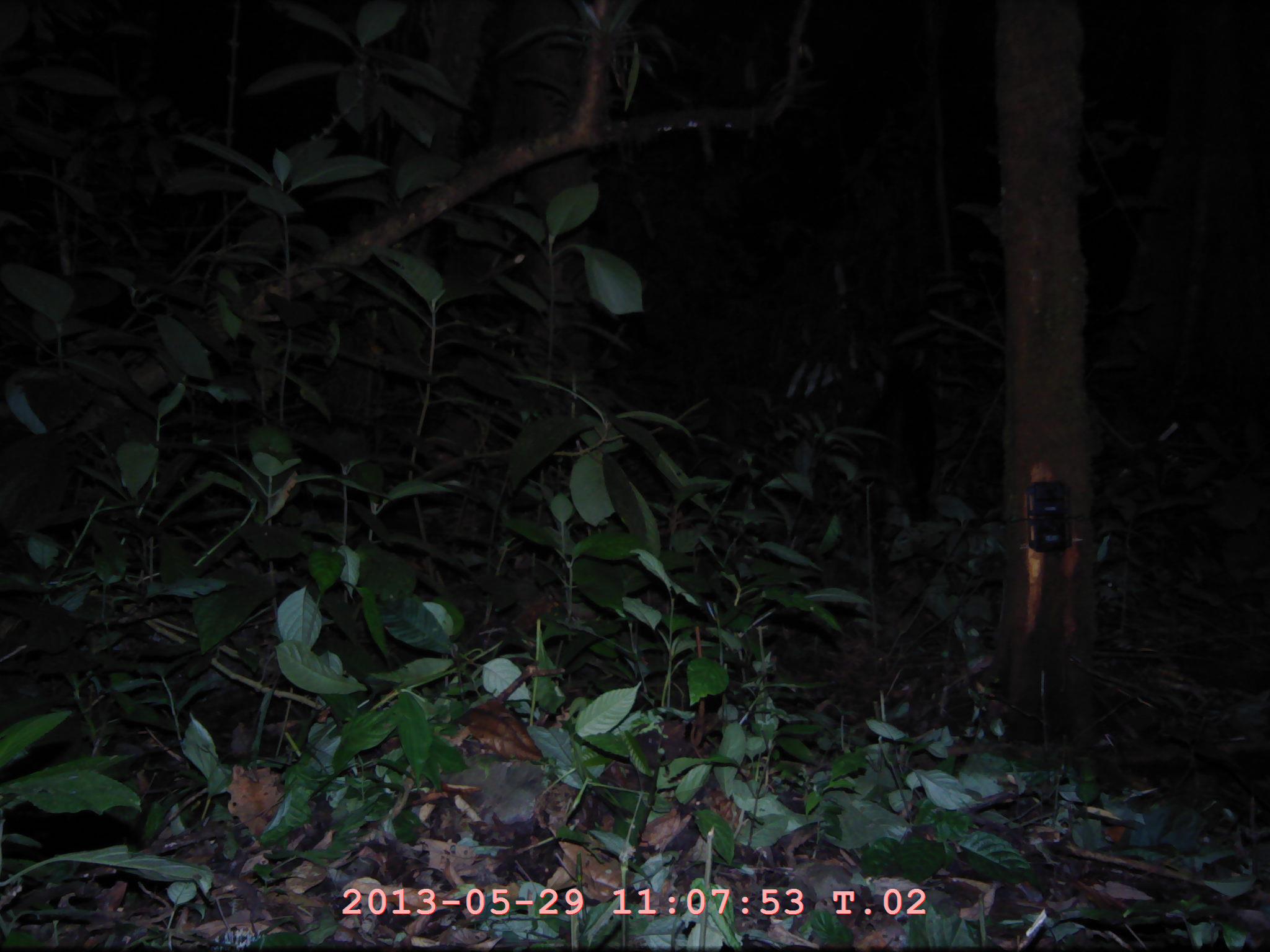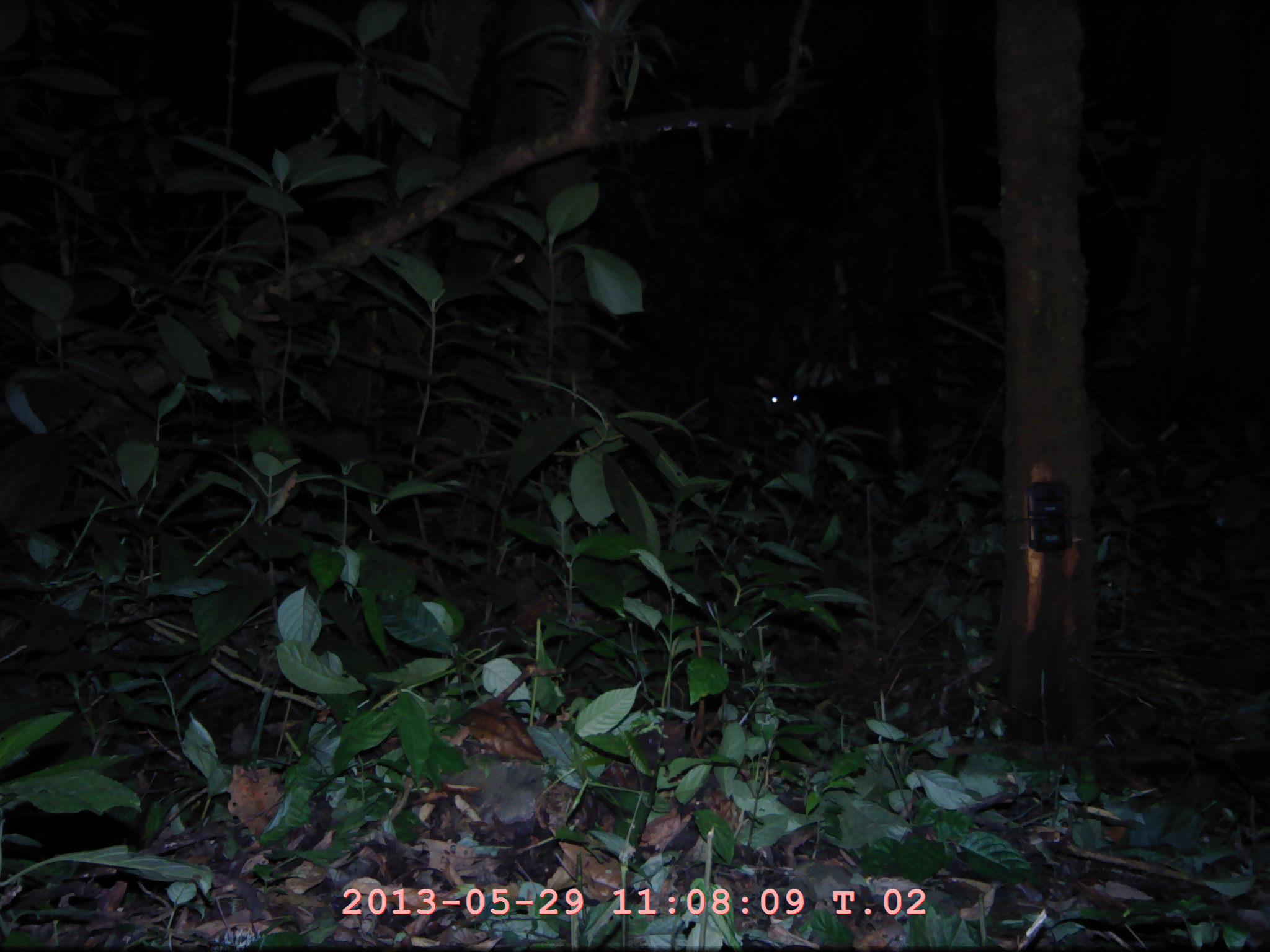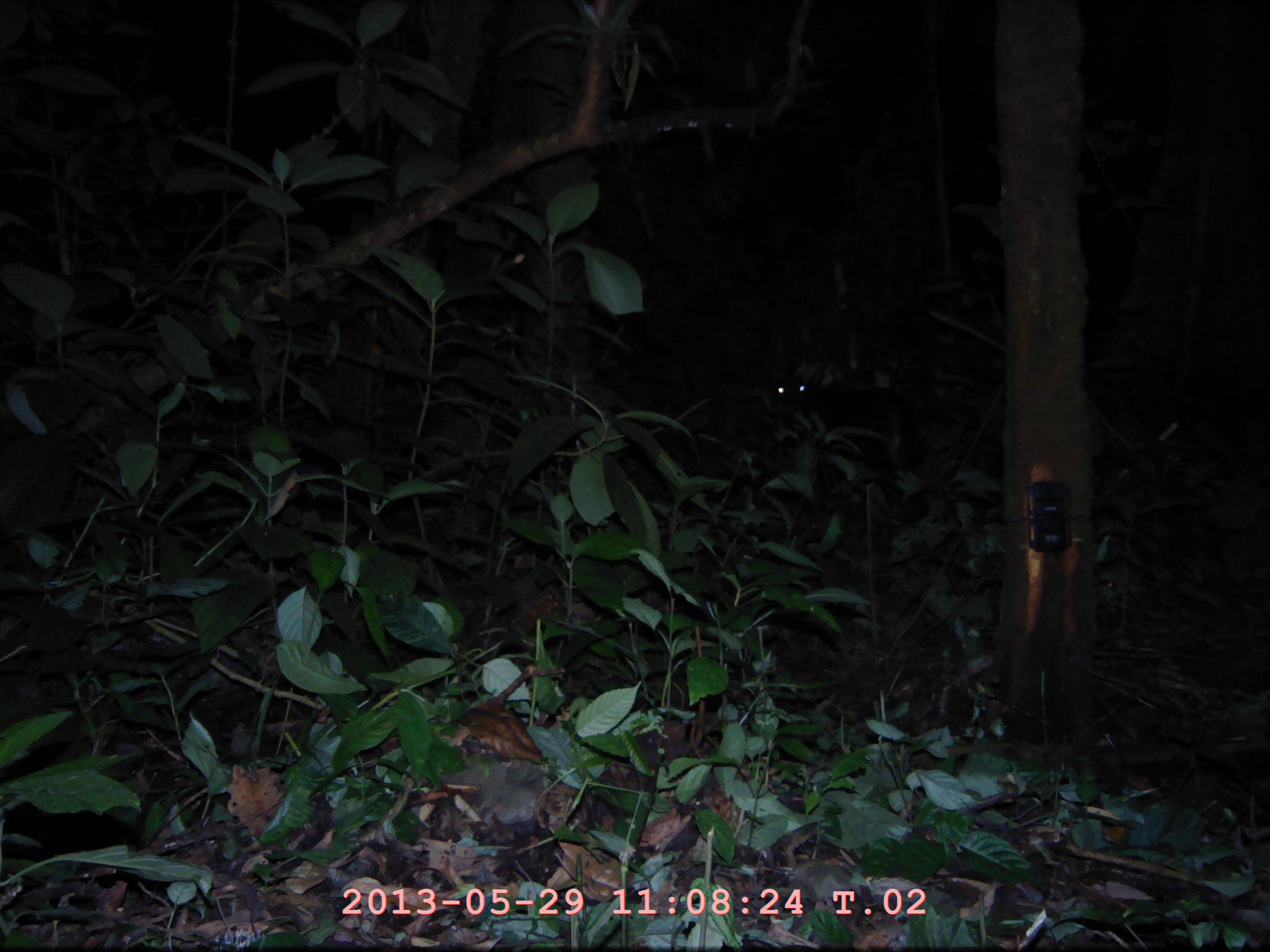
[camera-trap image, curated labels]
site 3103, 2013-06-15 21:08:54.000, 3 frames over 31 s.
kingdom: Animalia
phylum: Chordata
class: Mammalia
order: Artiodactyla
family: Bovidae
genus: Capricornis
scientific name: Capricornis sumatraensis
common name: southern serow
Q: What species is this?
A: Capricornis sumatraensis (southern serow).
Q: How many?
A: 1.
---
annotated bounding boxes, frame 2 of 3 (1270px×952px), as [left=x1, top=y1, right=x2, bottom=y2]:
capricornis sumatraensis: [left=752, top=361, right=907, bottom=433]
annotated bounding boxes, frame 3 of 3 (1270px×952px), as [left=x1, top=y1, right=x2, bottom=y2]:
capricornis sumatraensis: [left=768, top=366, right=904, bottom=464]